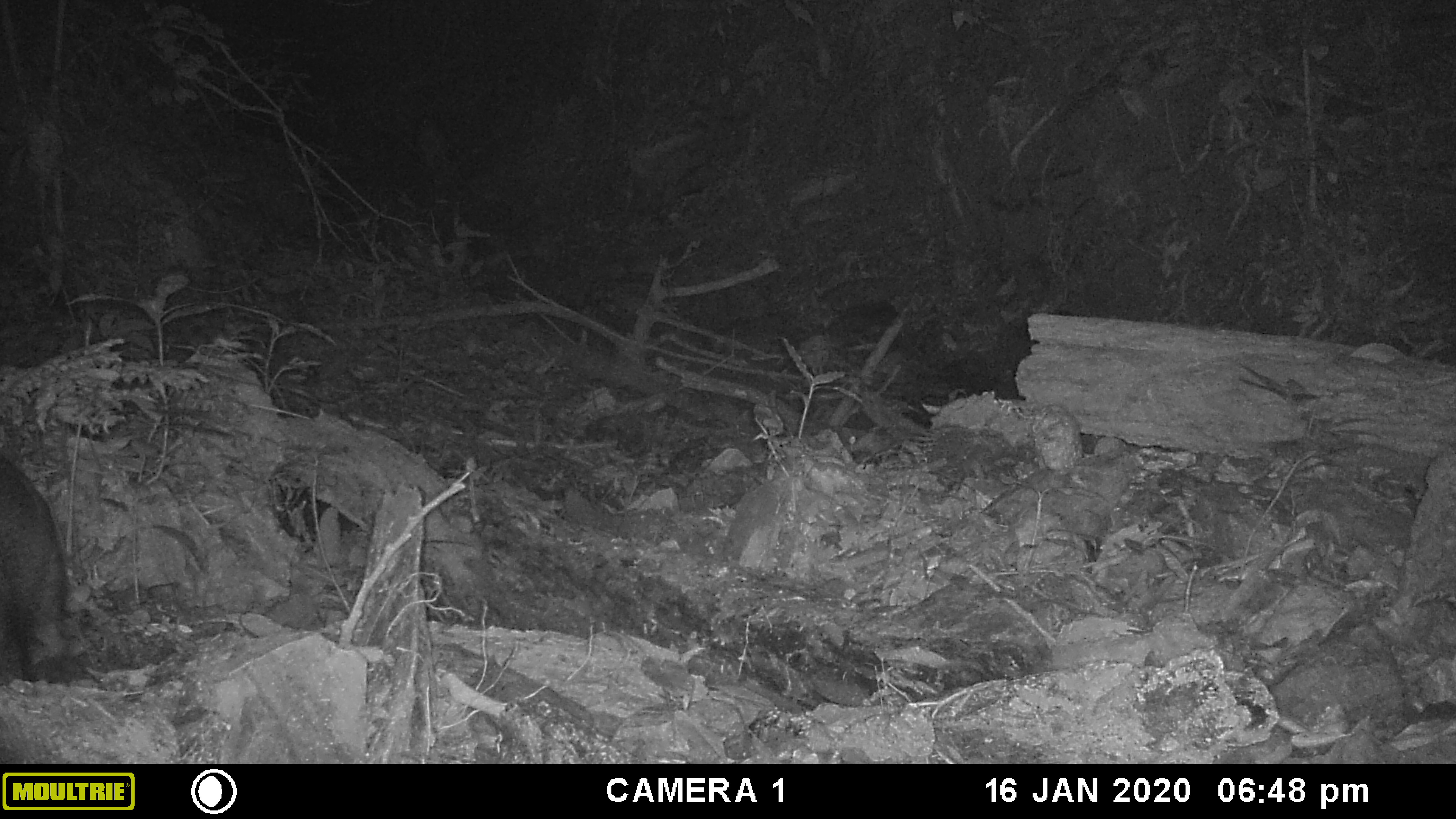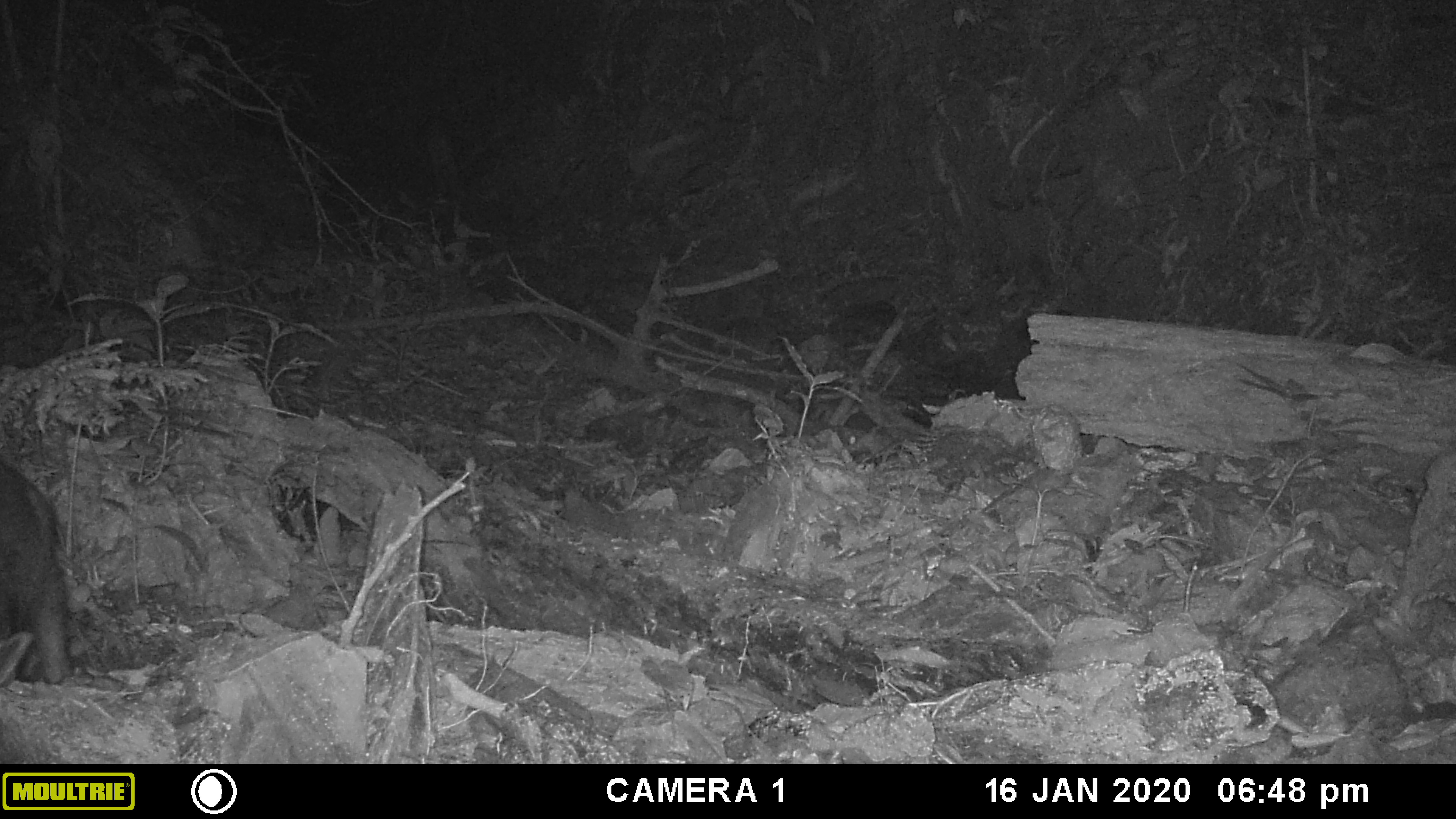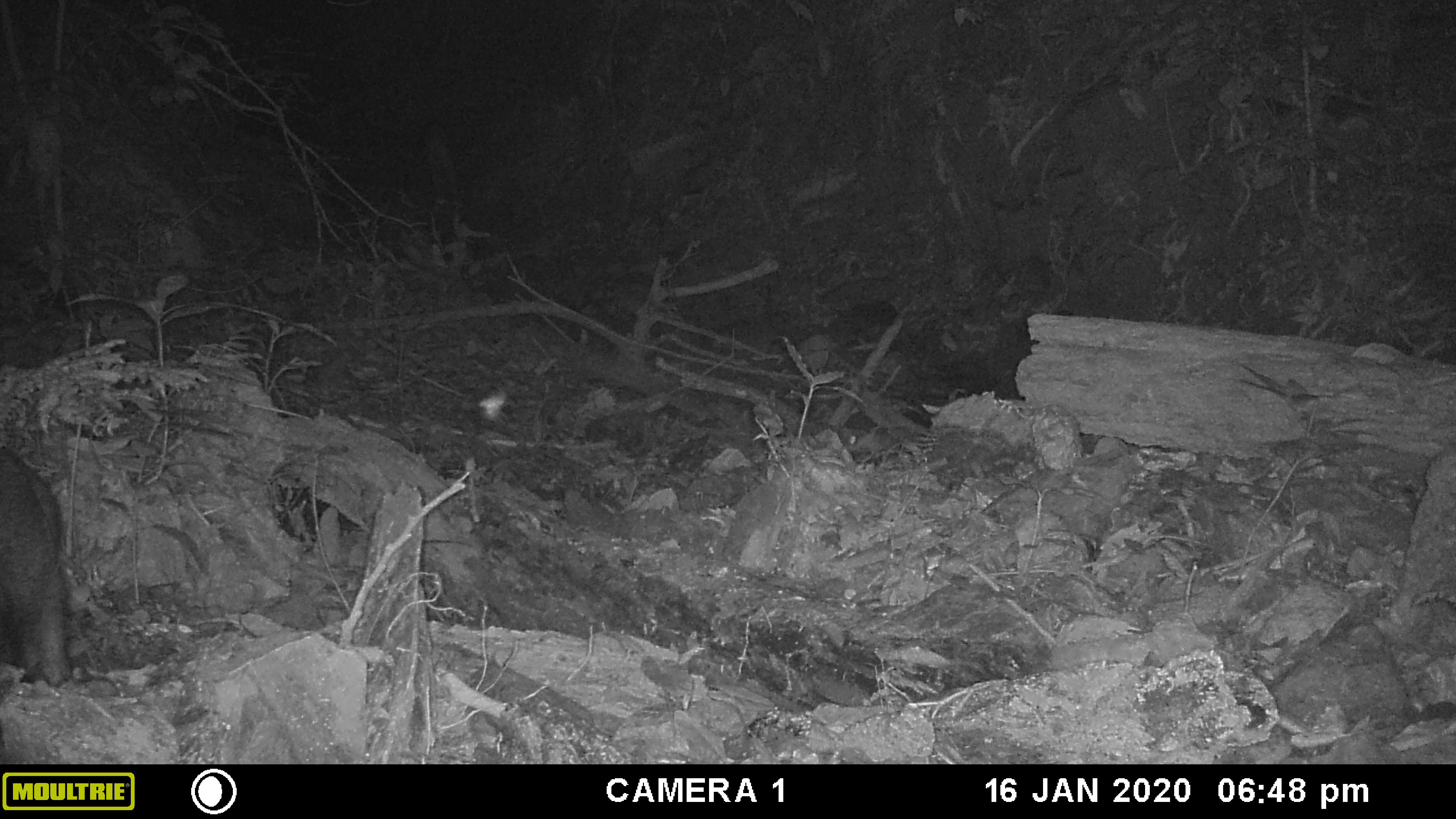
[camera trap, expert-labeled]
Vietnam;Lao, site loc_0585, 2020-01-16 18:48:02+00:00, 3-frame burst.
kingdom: Animalia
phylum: Chordata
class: Mammalia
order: Artiodactyla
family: Suidae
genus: Sus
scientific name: Sus scrofa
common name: eurasian wild pig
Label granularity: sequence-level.